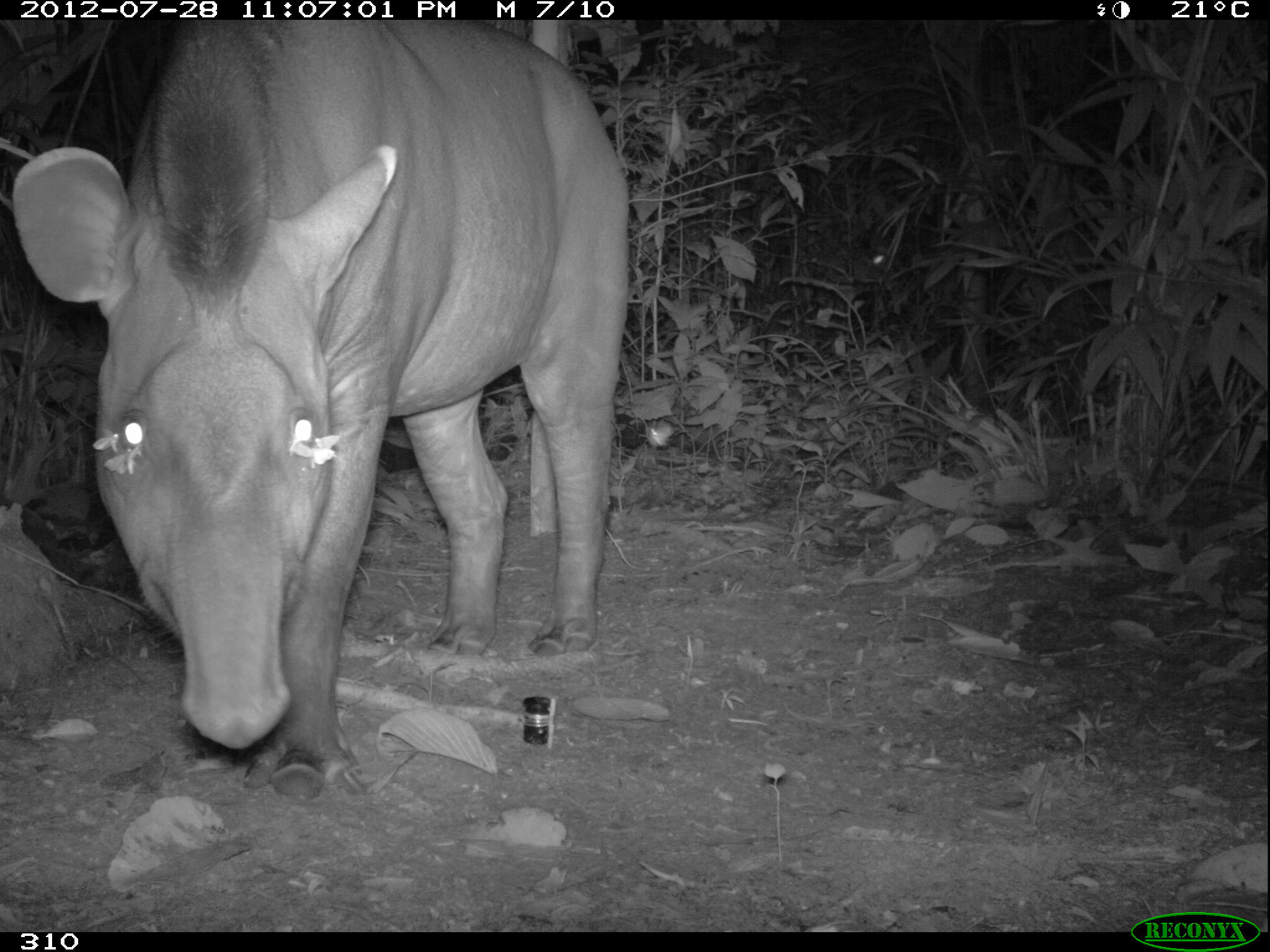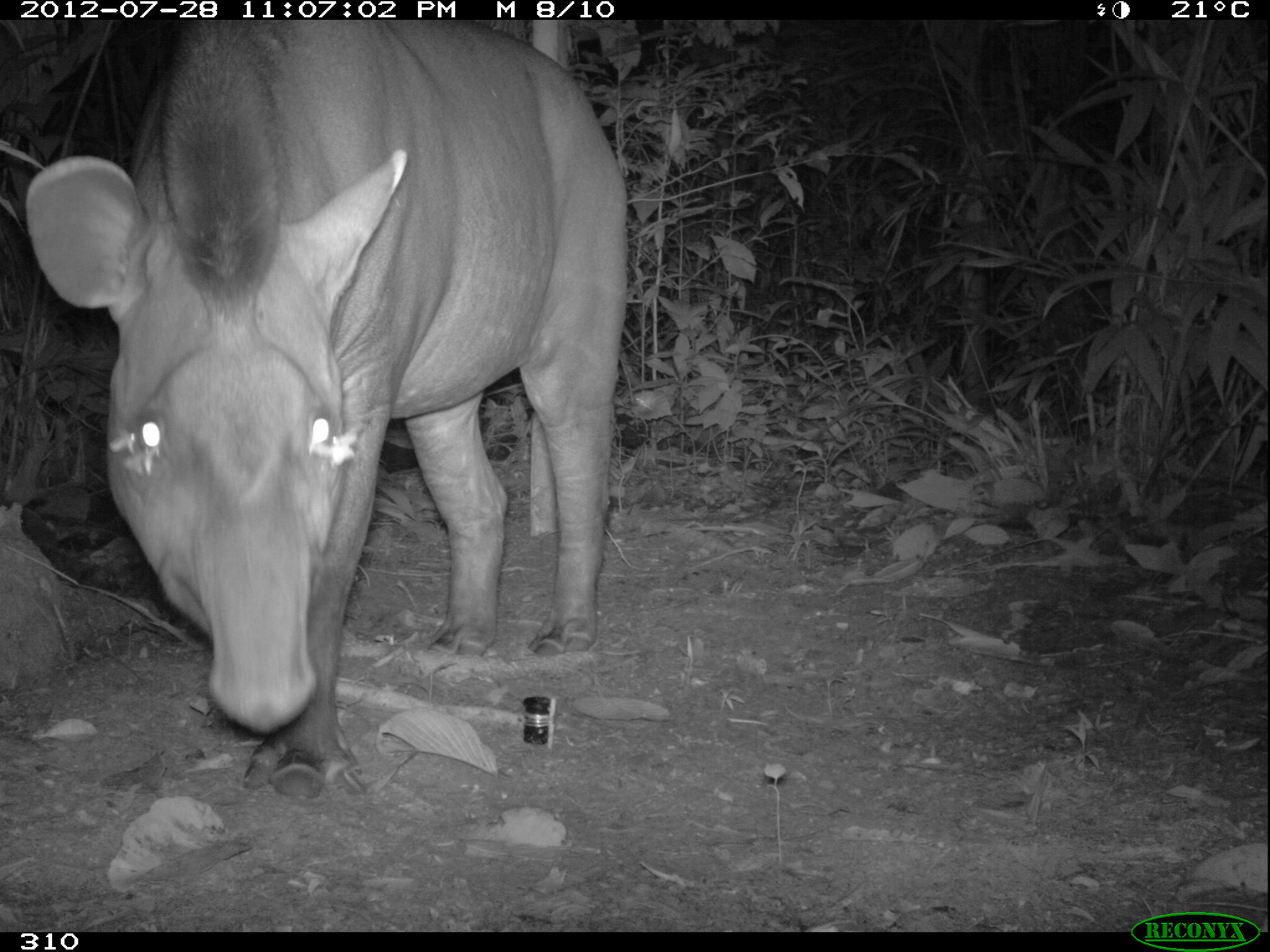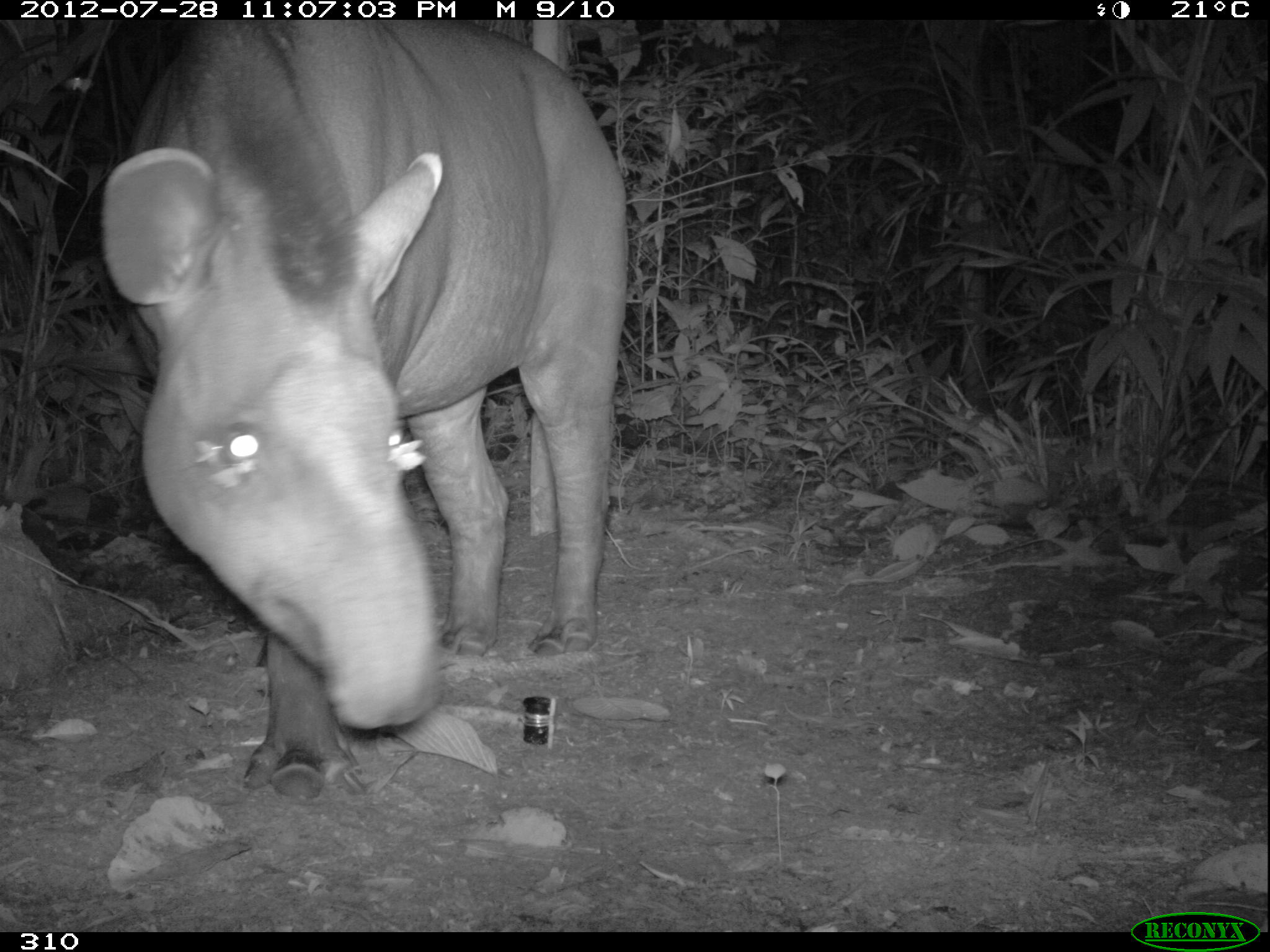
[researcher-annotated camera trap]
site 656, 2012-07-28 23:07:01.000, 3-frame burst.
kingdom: Animalia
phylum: Chordata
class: Mammalia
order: Perissodactyla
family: Tapiridae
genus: Tapirus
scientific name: Tapirus terrestris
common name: south american tapir